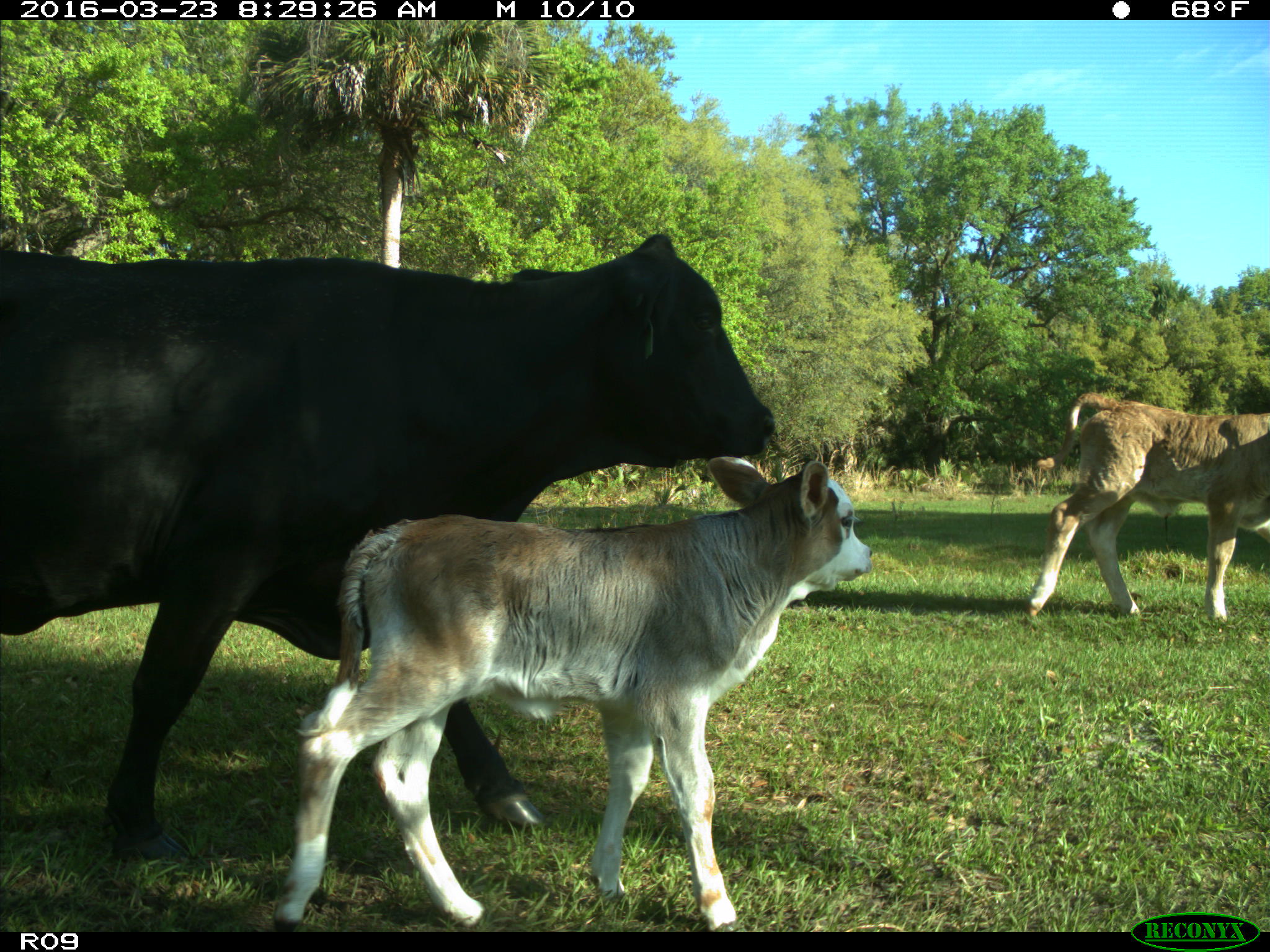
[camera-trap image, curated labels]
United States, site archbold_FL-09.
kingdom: Animalia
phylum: Chordata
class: Mammalia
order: Artiodactyla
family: Bovidae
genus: Bos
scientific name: Bos taurus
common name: domestic cow